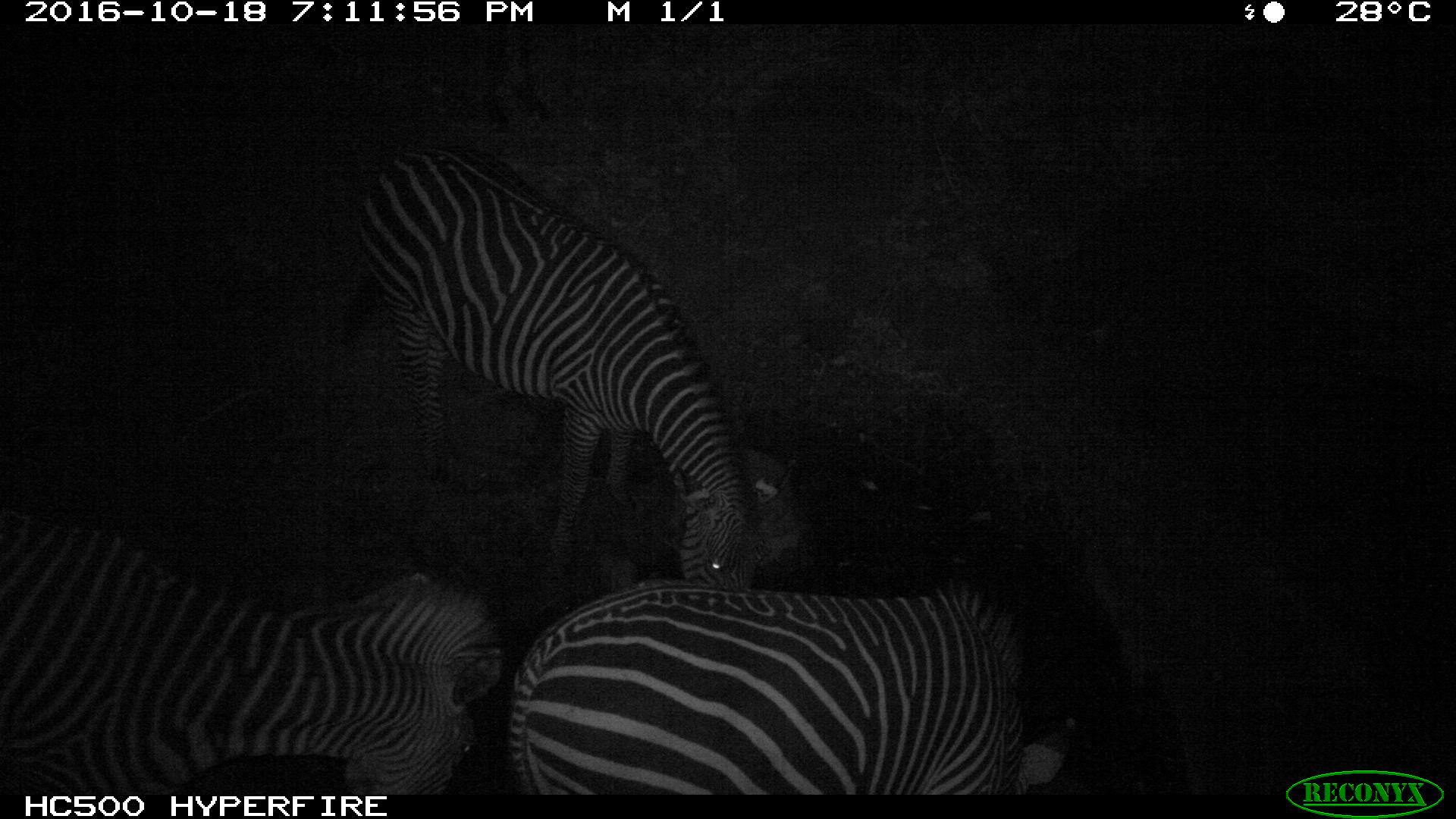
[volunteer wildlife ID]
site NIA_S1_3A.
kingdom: Animalia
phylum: Chordata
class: Mammalia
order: Perissodactyla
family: Equidae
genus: Equus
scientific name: Equus quagga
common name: plains zebra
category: zebraplains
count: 3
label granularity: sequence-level